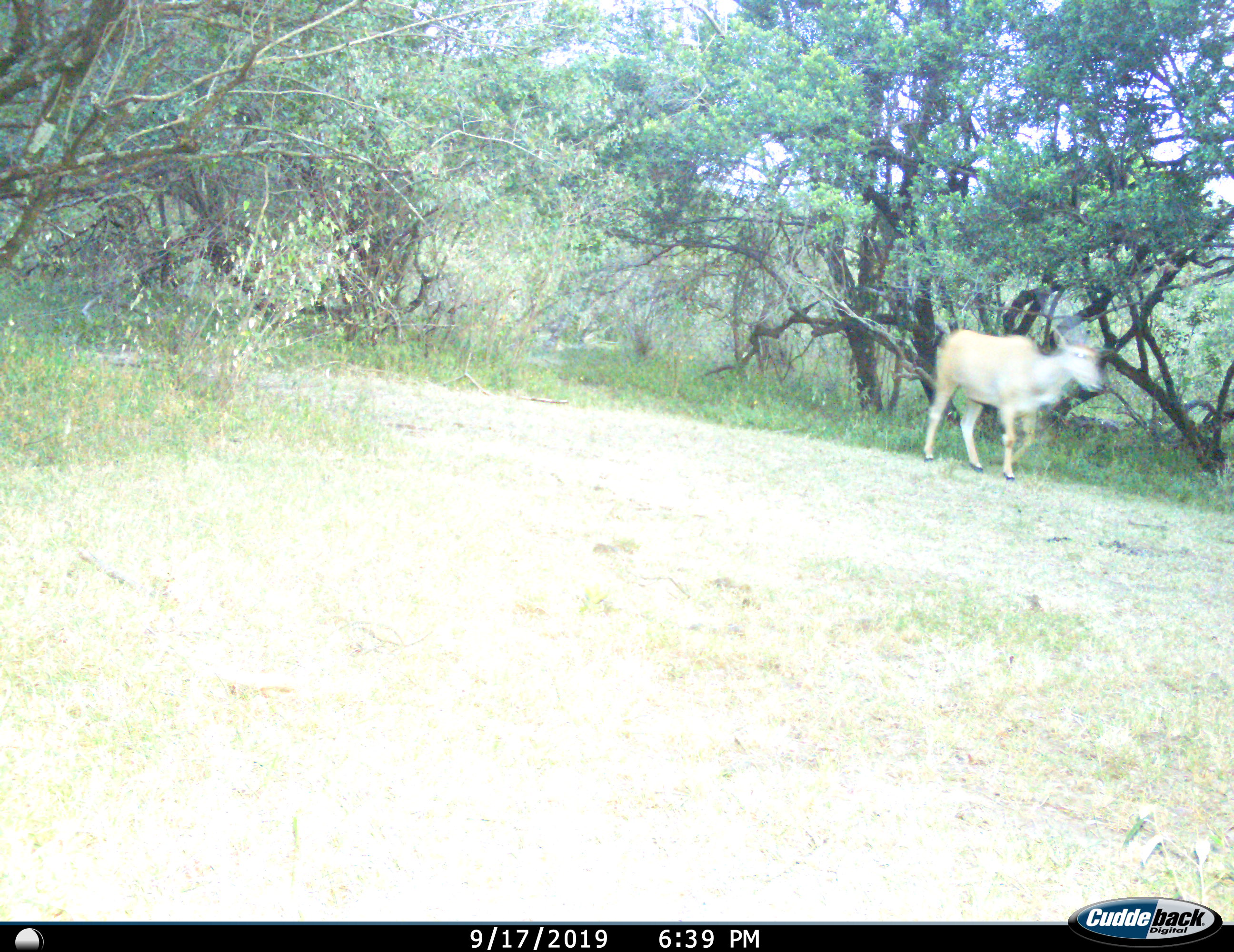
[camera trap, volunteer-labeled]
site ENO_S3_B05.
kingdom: Animalia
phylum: Chordata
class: Mammalia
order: Artiodactyla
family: Bovidae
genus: Tragelaphus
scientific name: Tragelaphus oryx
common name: eland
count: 1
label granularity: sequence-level